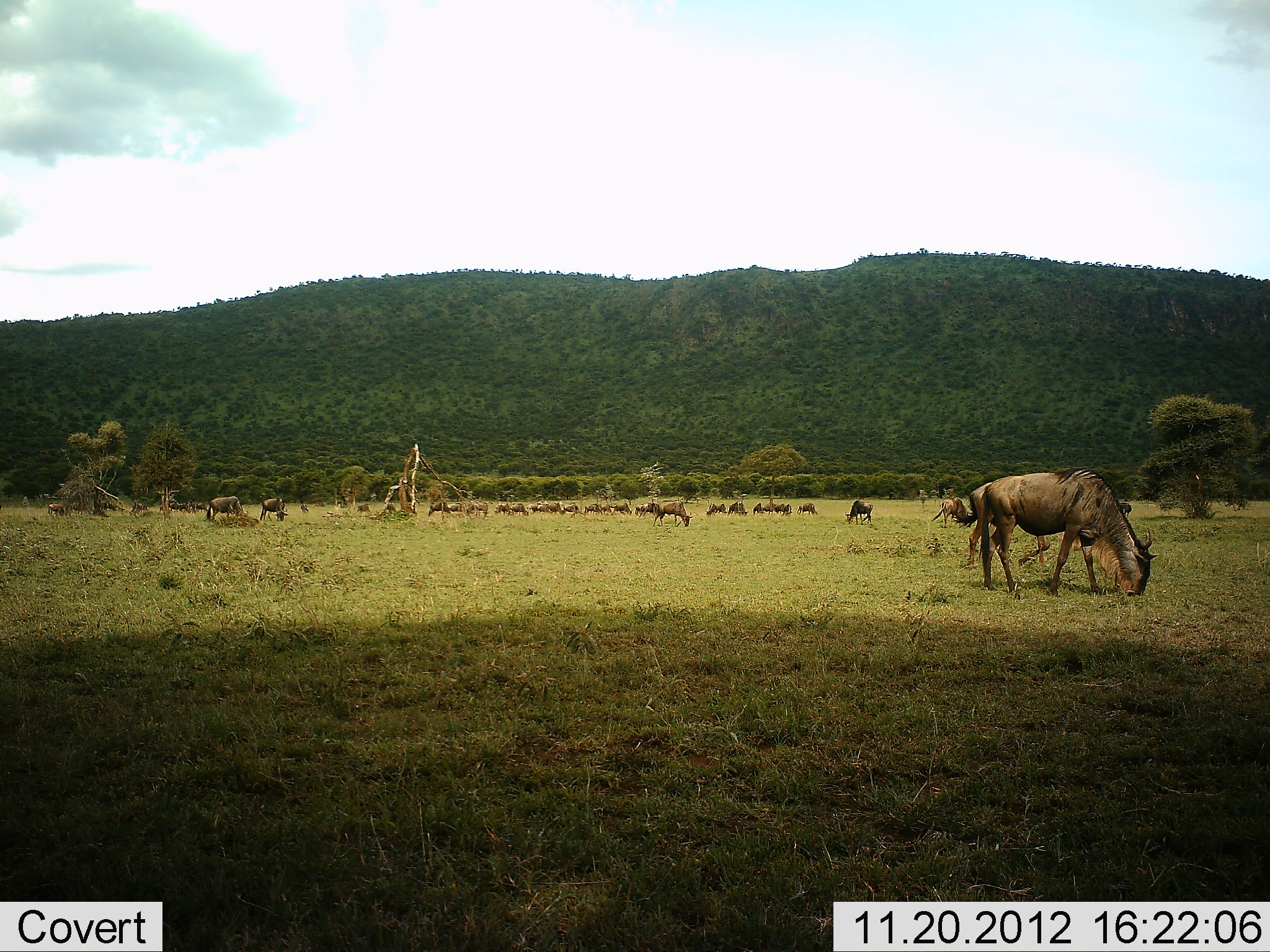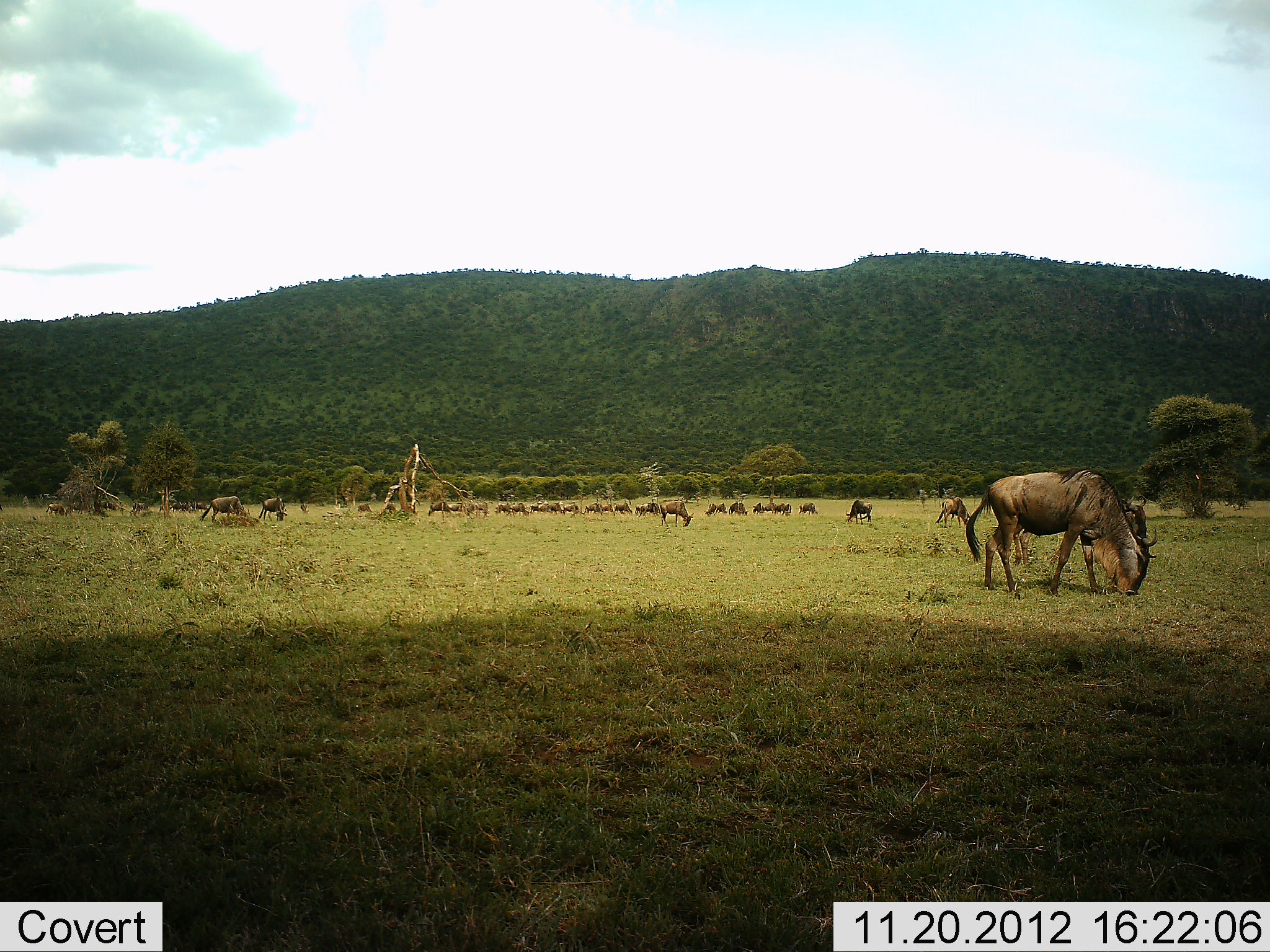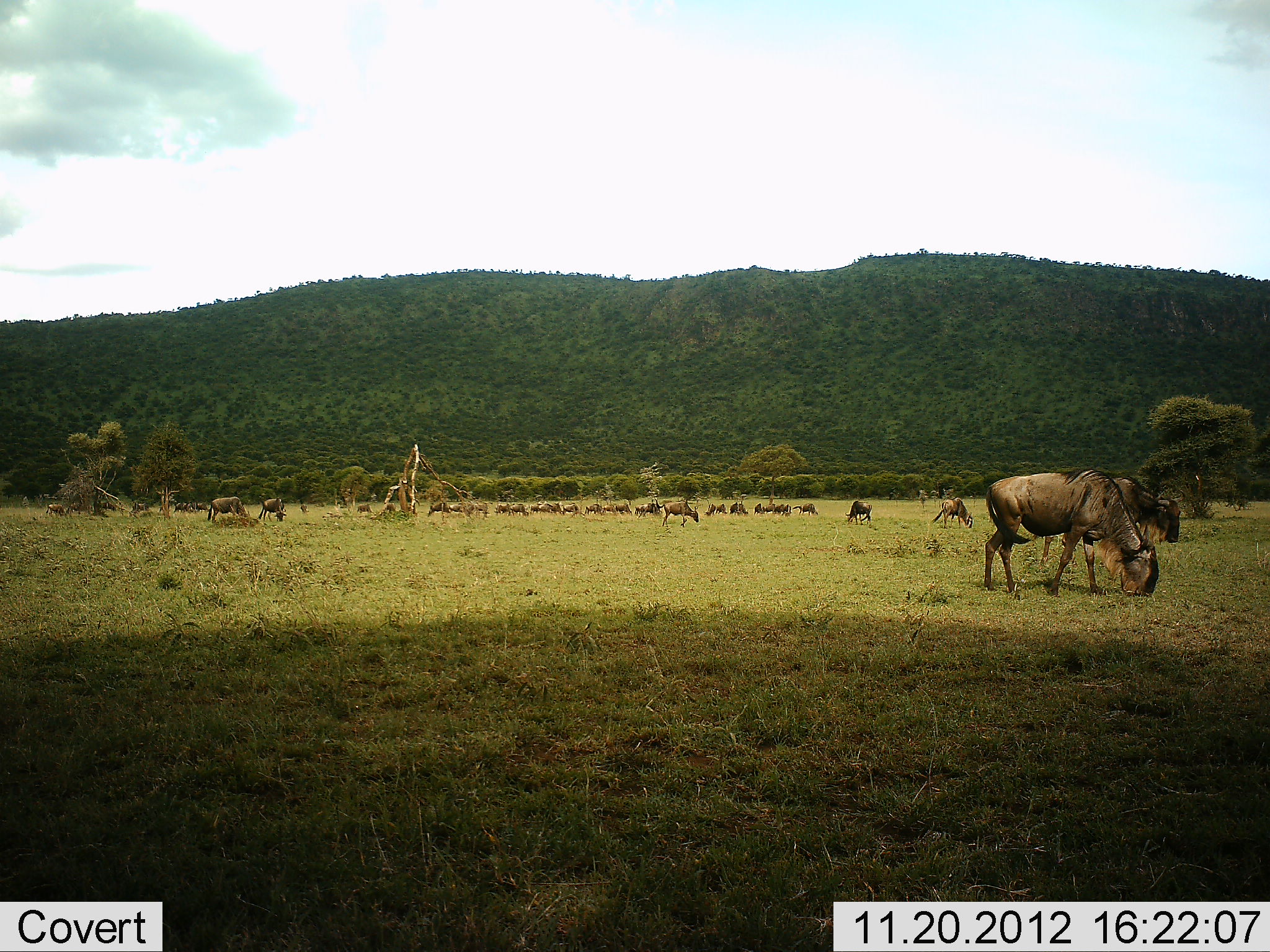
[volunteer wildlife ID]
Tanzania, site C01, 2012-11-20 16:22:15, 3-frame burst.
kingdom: Animalia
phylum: Chordata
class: Mammalia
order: Artiodactyla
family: Bovidae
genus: Connochaetes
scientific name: Connochaetes taurinus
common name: blue wildebeest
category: wildebeest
Wildebeest (blue wildebeest) (Connochaetes taurinus), count 11-50. Behavior (volunteer vote fractions): standing 36%, resting 0%, moving 12%, interacting 0%. Young present (vote fraction): 3%. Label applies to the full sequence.